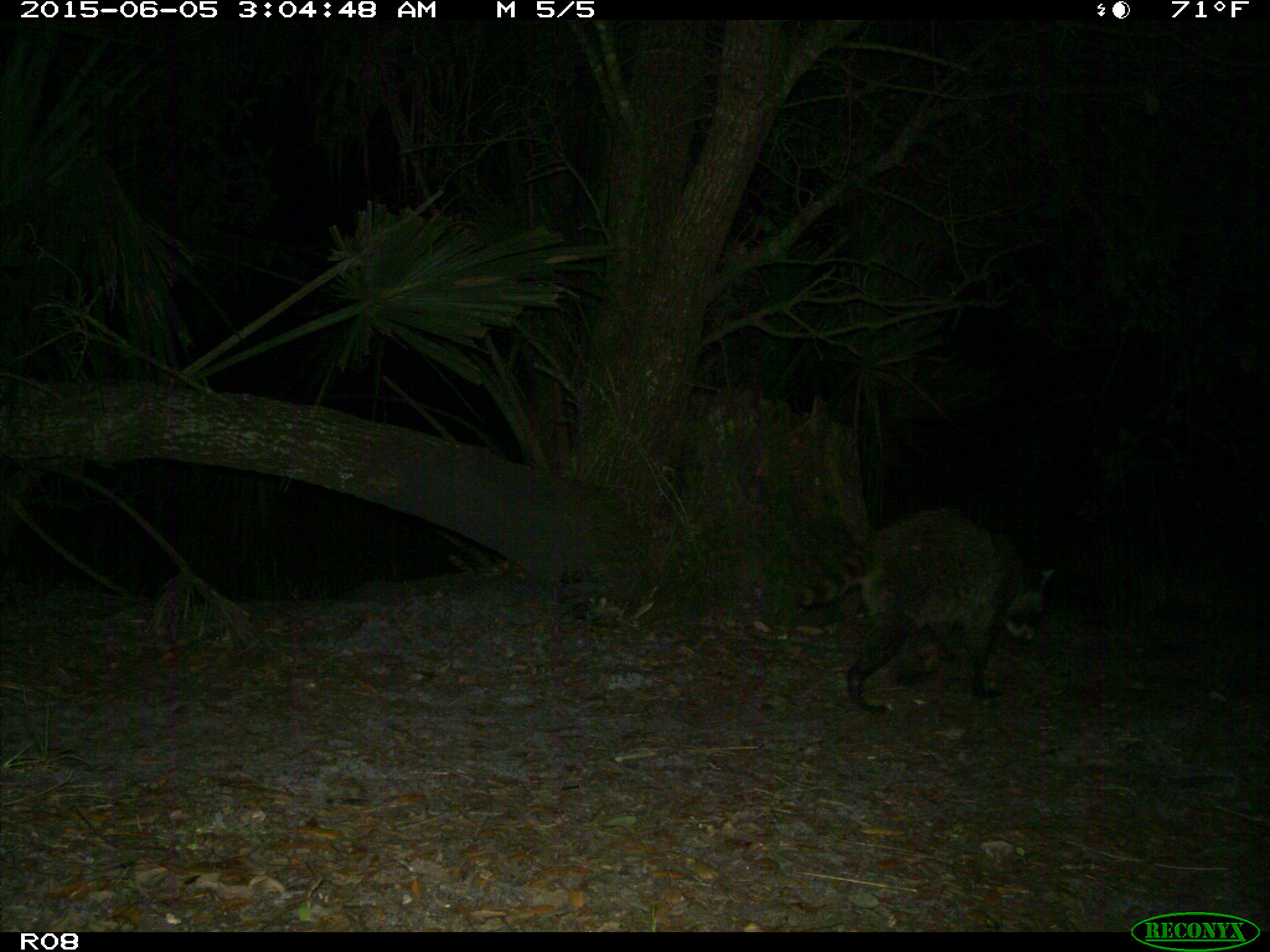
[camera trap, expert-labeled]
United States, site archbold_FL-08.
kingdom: Animalia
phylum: Chordata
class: Mammalia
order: Carnivora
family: Procyonidae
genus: Procyon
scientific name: Procyon lotor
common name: common raccoon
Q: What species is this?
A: Procyon lotor (common raccoon).